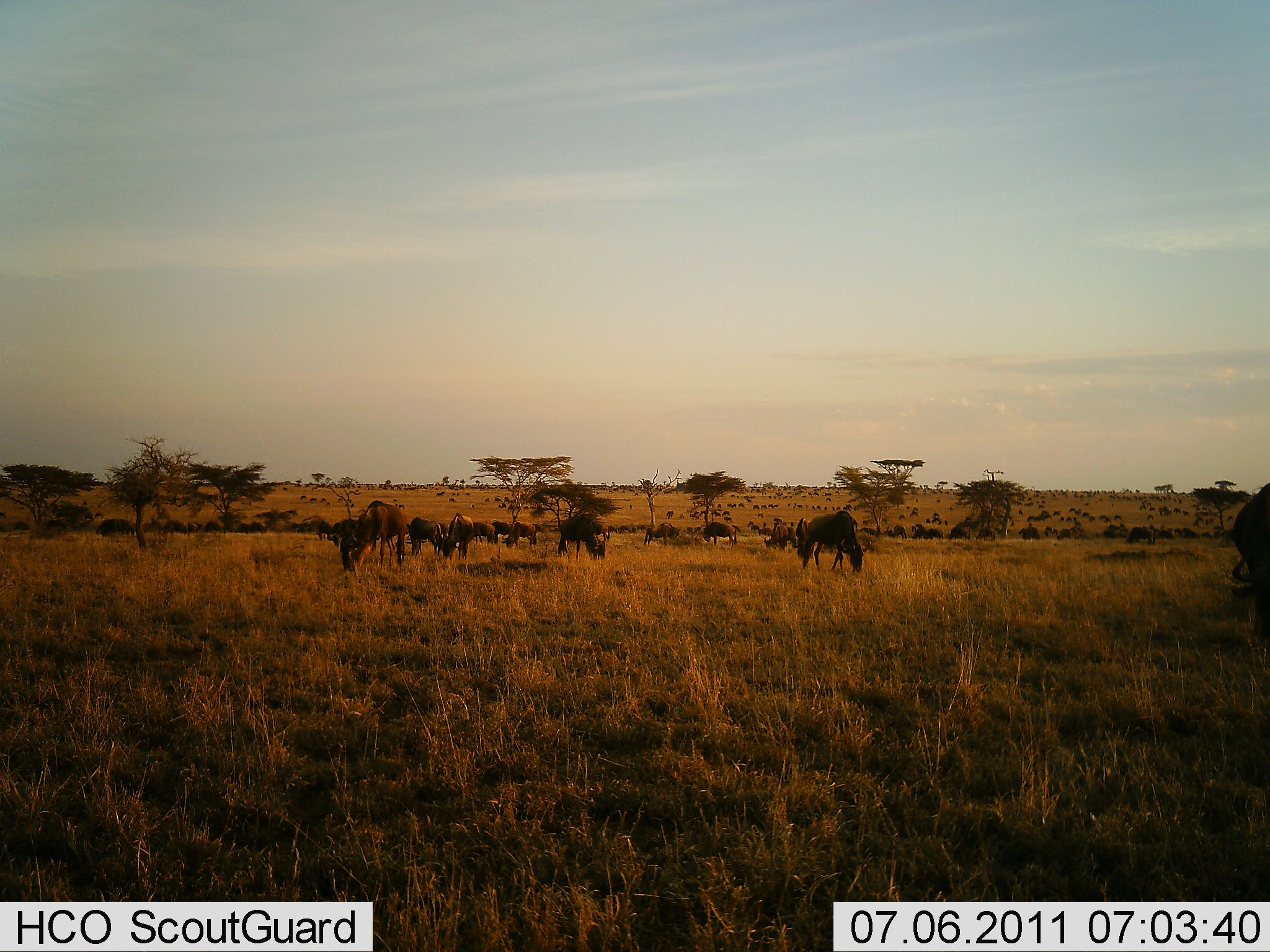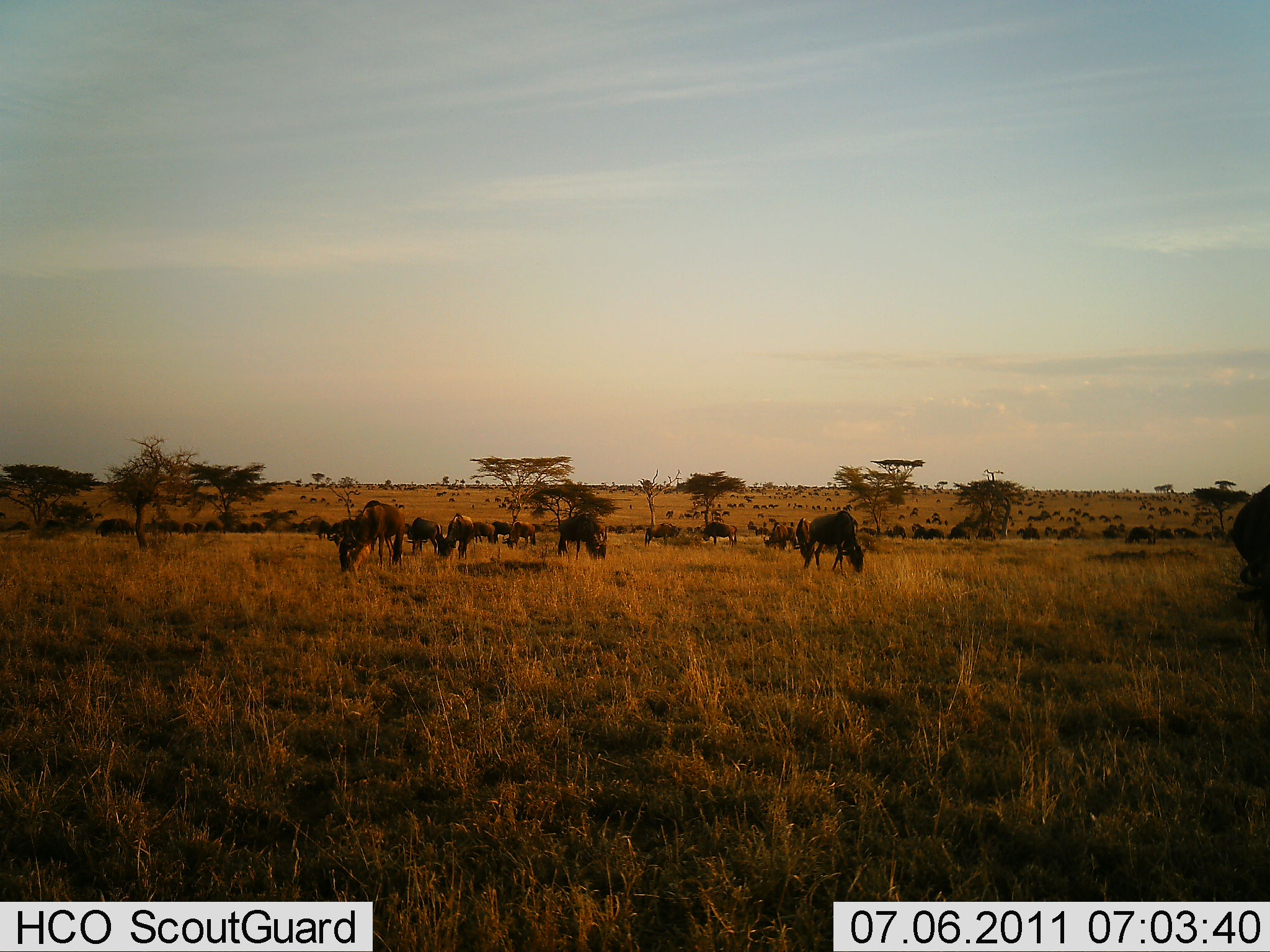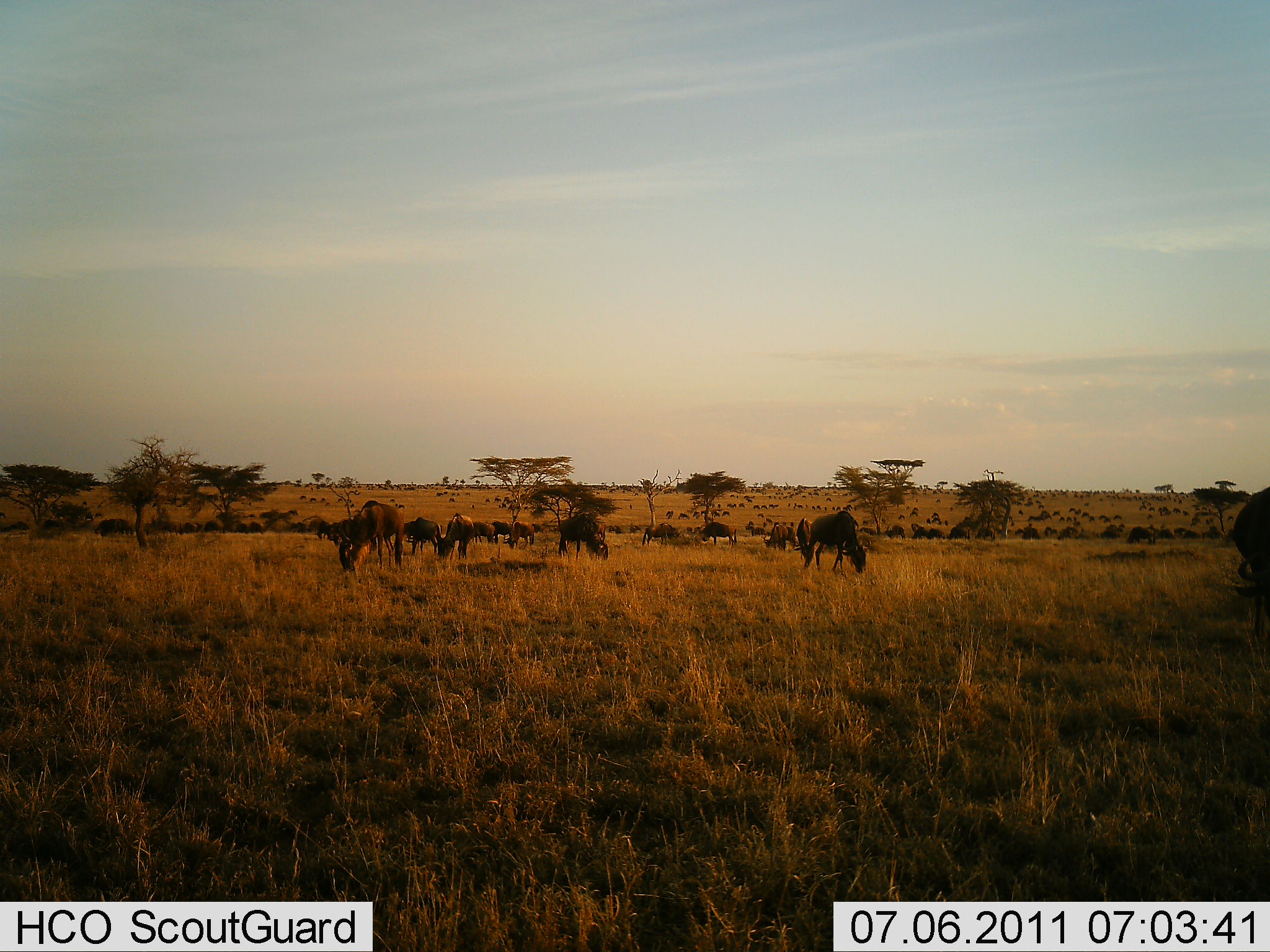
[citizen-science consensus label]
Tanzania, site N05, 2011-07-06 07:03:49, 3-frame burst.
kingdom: Animalia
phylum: Chordata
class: Mammalia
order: Artiodactyla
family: Bovidae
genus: Connochaetes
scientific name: Connochaetes taurinus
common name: blue wildebeest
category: wildebeest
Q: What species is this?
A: Wildebeest (blue wildebeest) (Connochaetes taurinus).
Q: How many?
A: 11-50.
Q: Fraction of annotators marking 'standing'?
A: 10%.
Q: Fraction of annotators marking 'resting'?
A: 0%.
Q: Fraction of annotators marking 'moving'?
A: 0%.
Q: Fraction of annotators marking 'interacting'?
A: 0%.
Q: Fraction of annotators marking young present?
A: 0%.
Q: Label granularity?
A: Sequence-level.